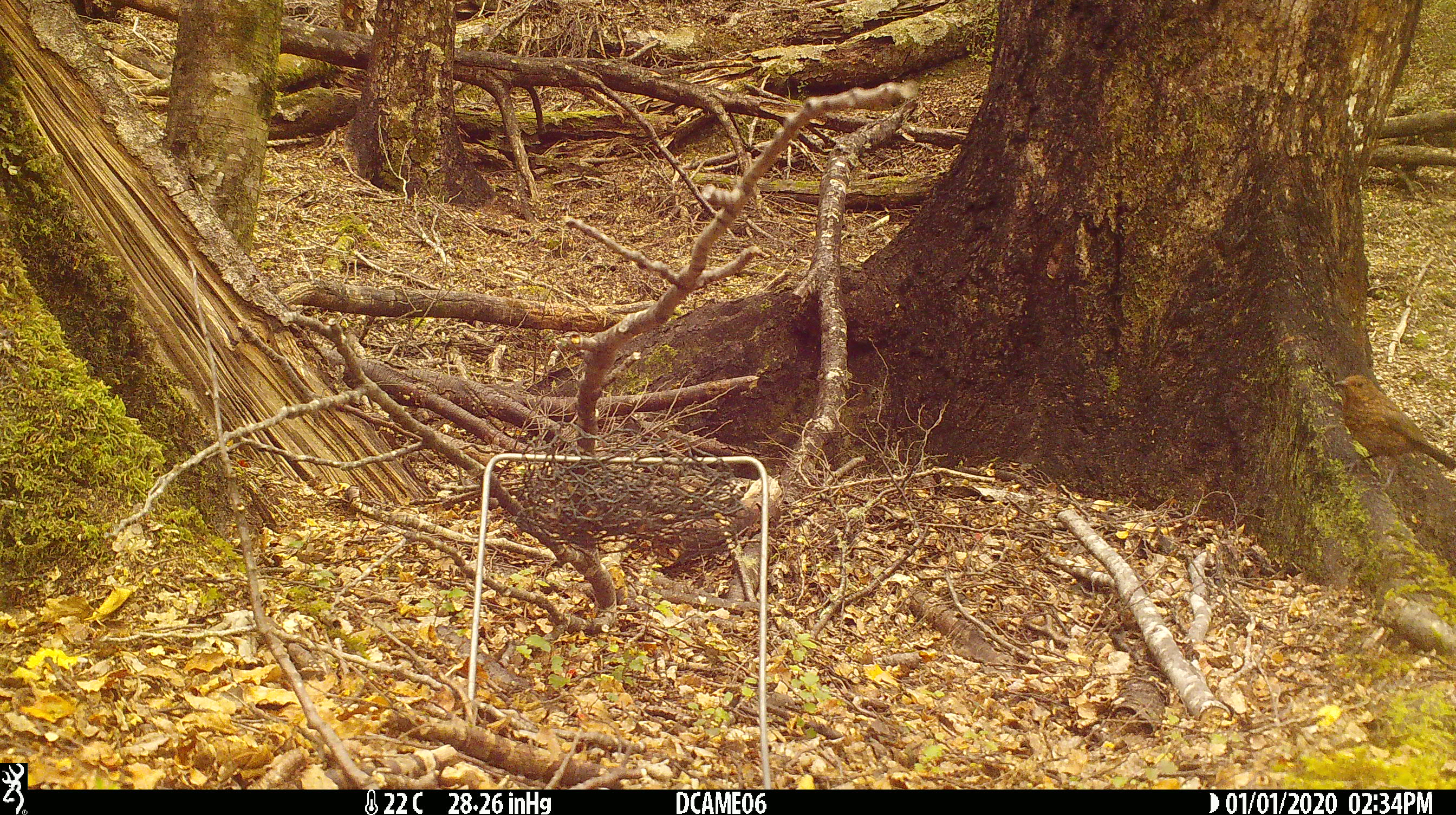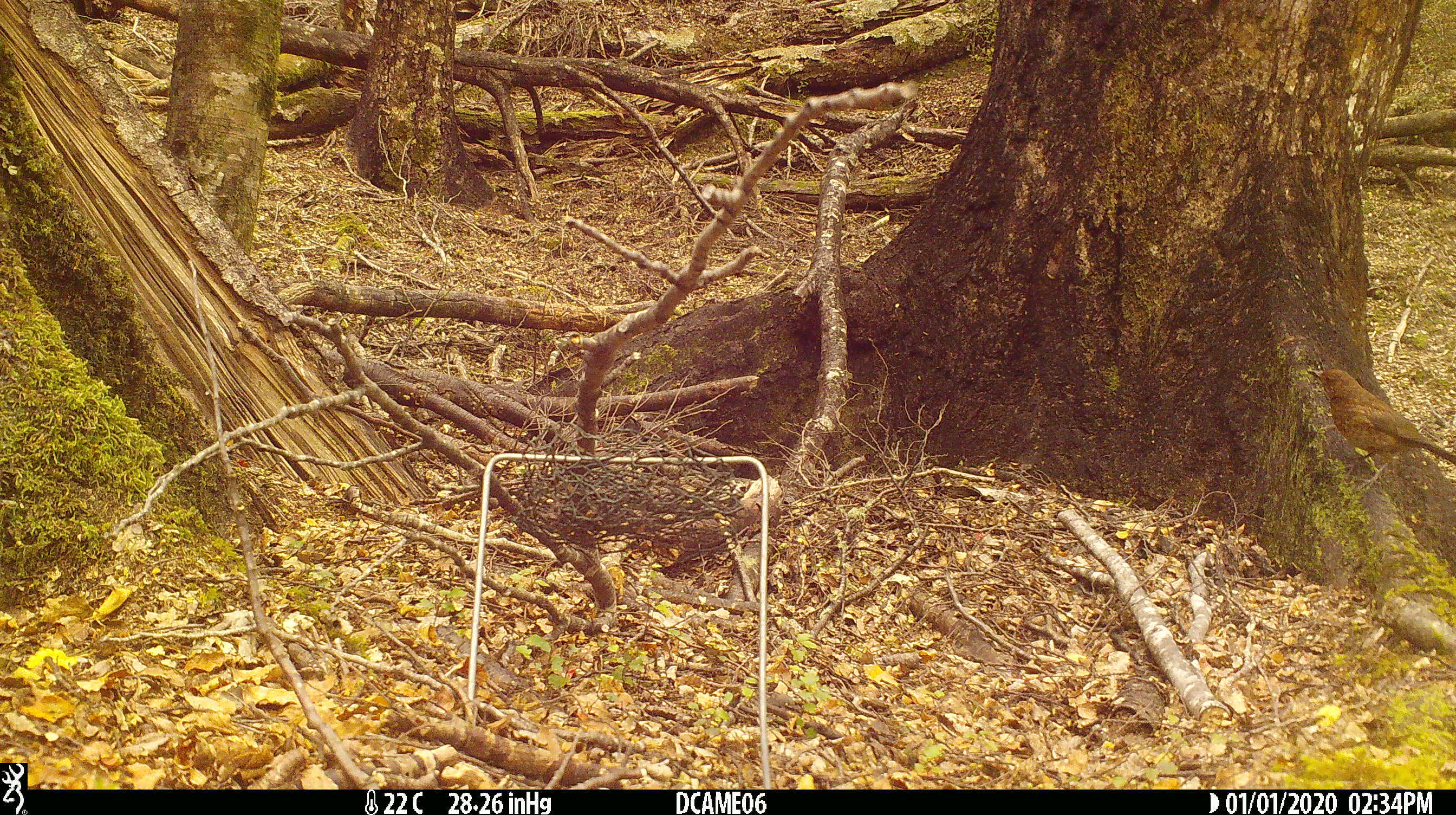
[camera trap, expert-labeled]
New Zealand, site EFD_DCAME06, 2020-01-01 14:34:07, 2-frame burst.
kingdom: Animalia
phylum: Chordata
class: Aves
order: Passeriformes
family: Turdidae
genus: Turdus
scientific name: Turdus merula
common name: eurasian blackbird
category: blackbird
Blackbird (eurasian blackbird) (Turdus merula).